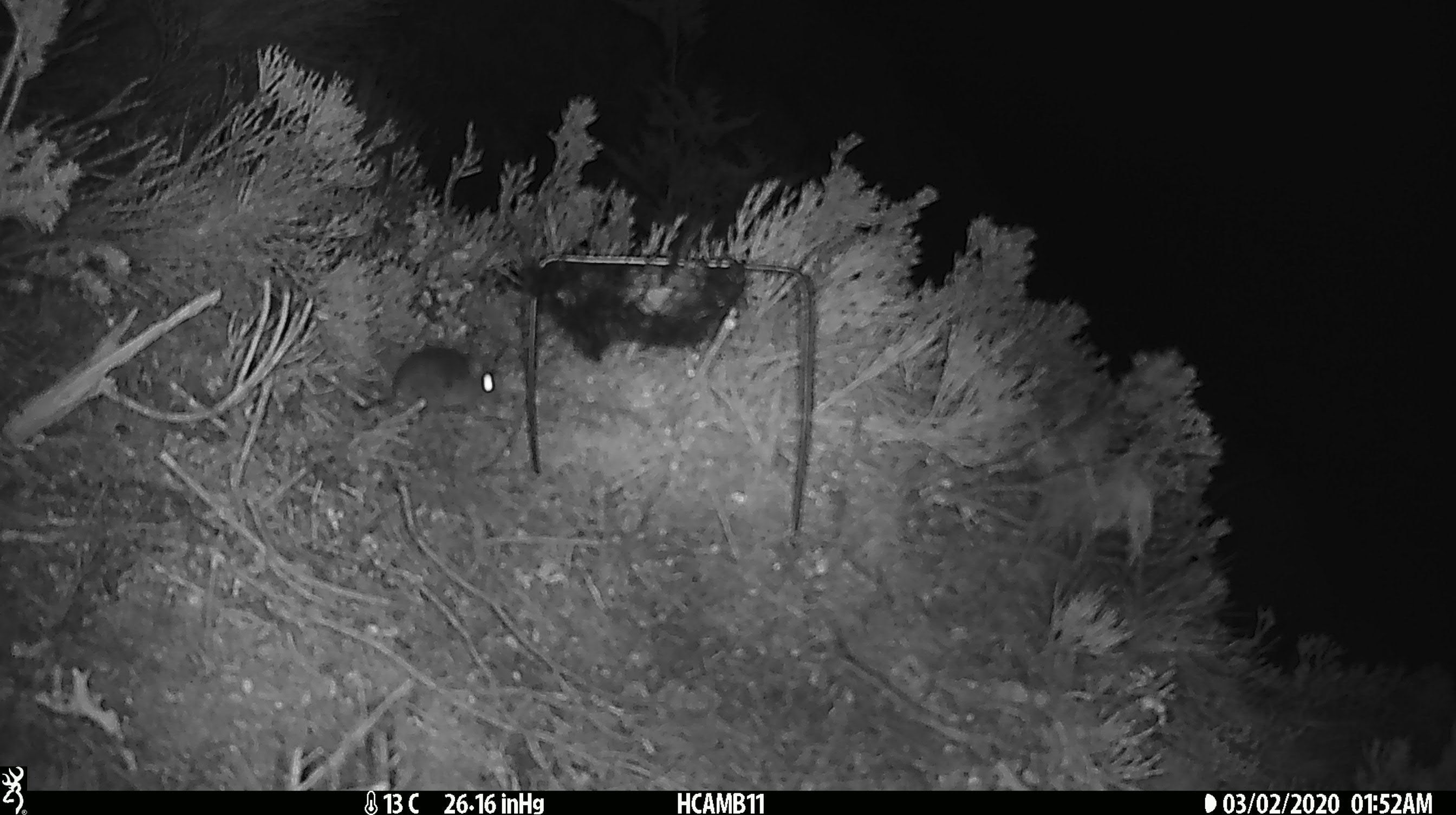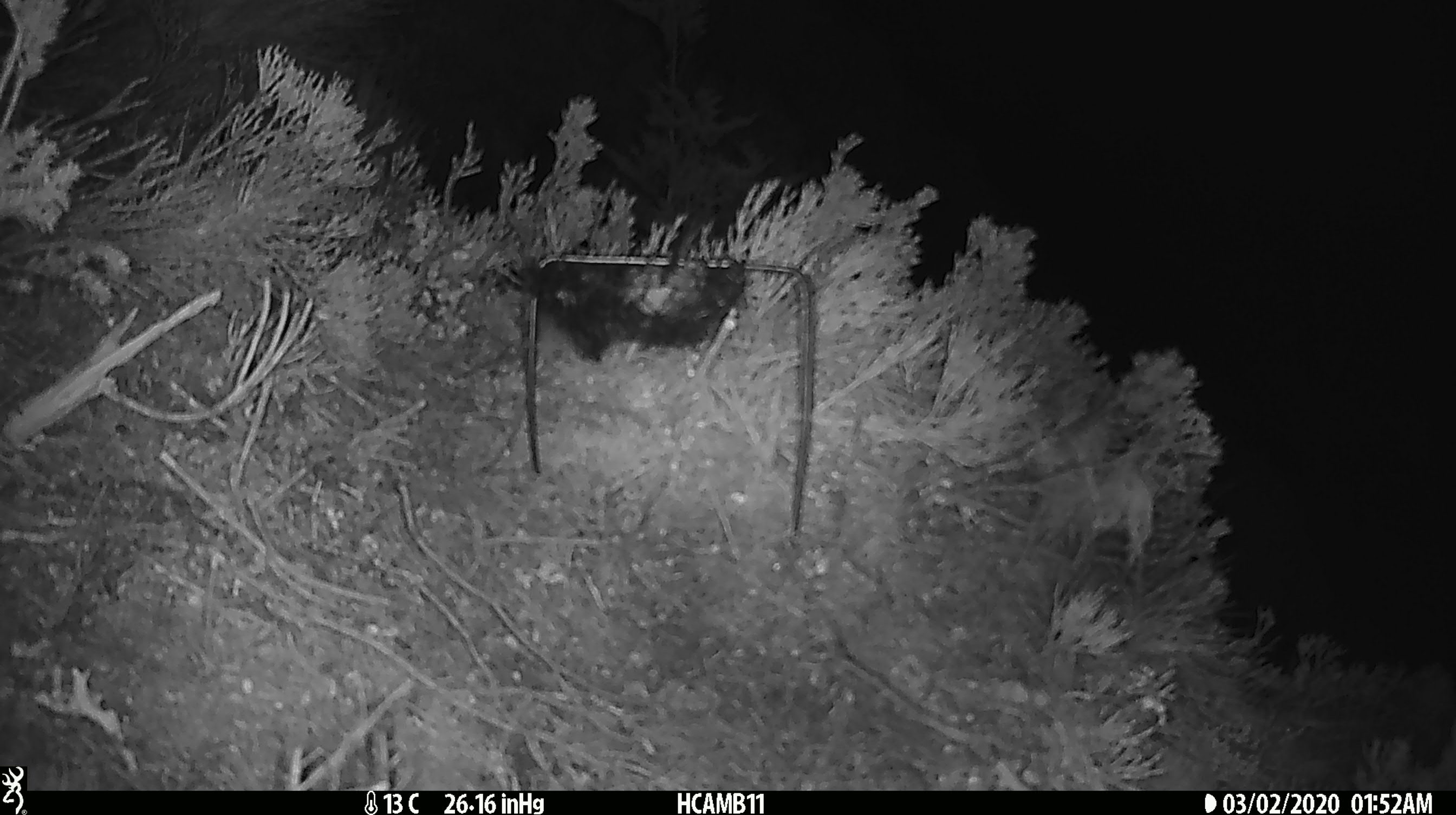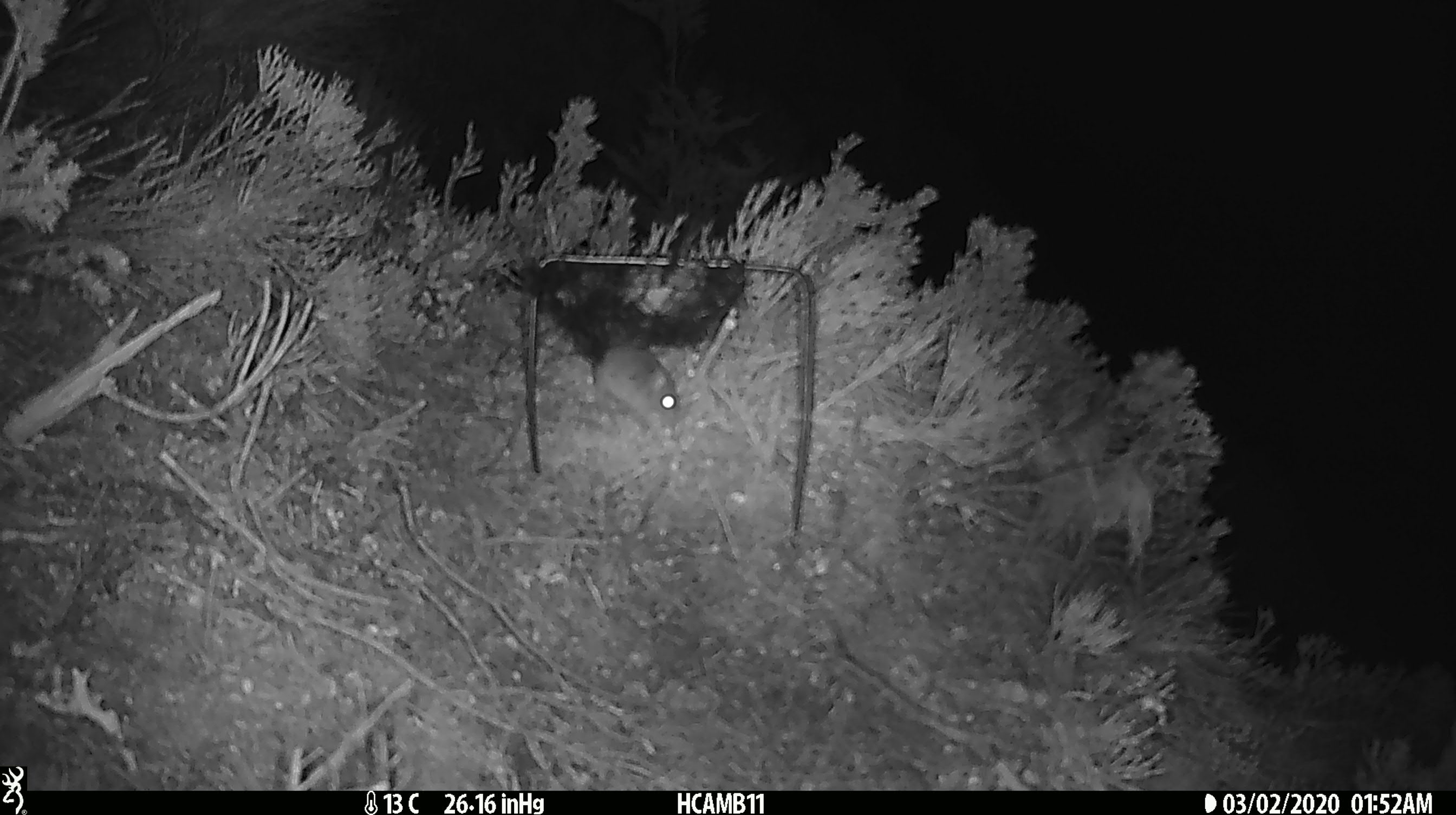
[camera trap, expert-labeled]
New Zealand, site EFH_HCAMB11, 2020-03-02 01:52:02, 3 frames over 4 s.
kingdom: Animalia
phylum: Chordata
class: Mammalia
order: Rodentia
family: Muridae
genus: Mus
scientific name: Mus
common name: mouse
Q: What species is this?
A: Mouse (Mus).